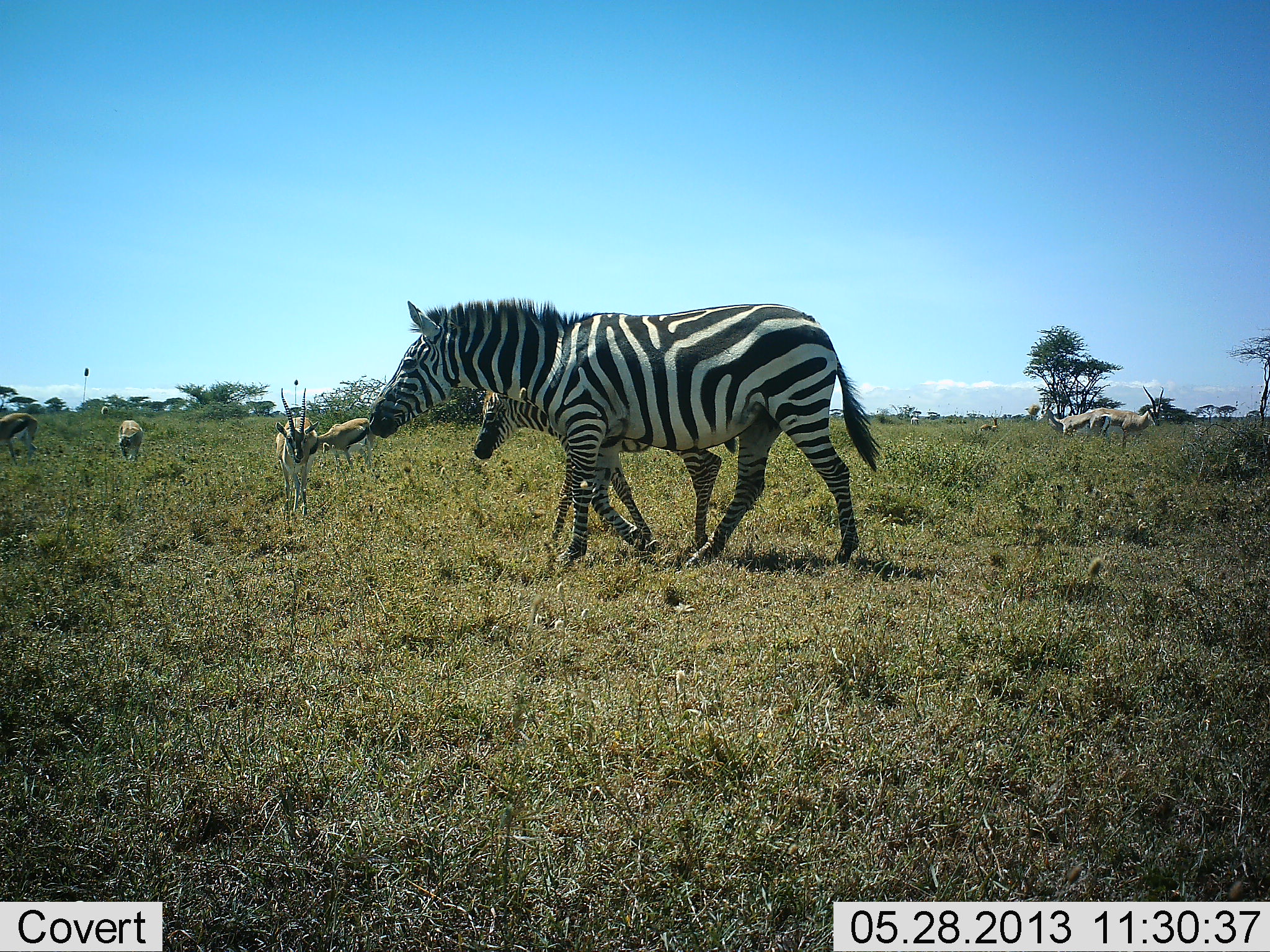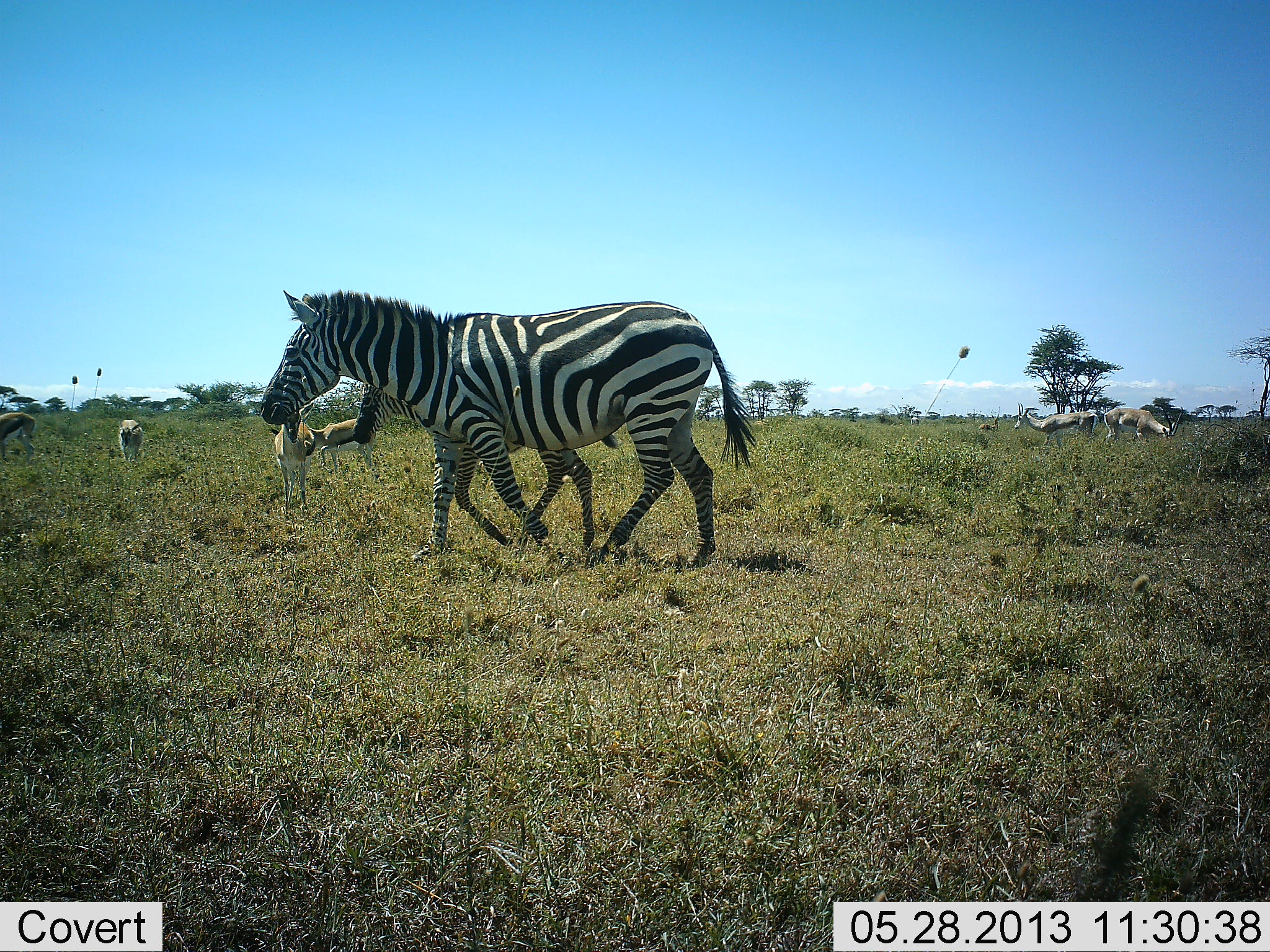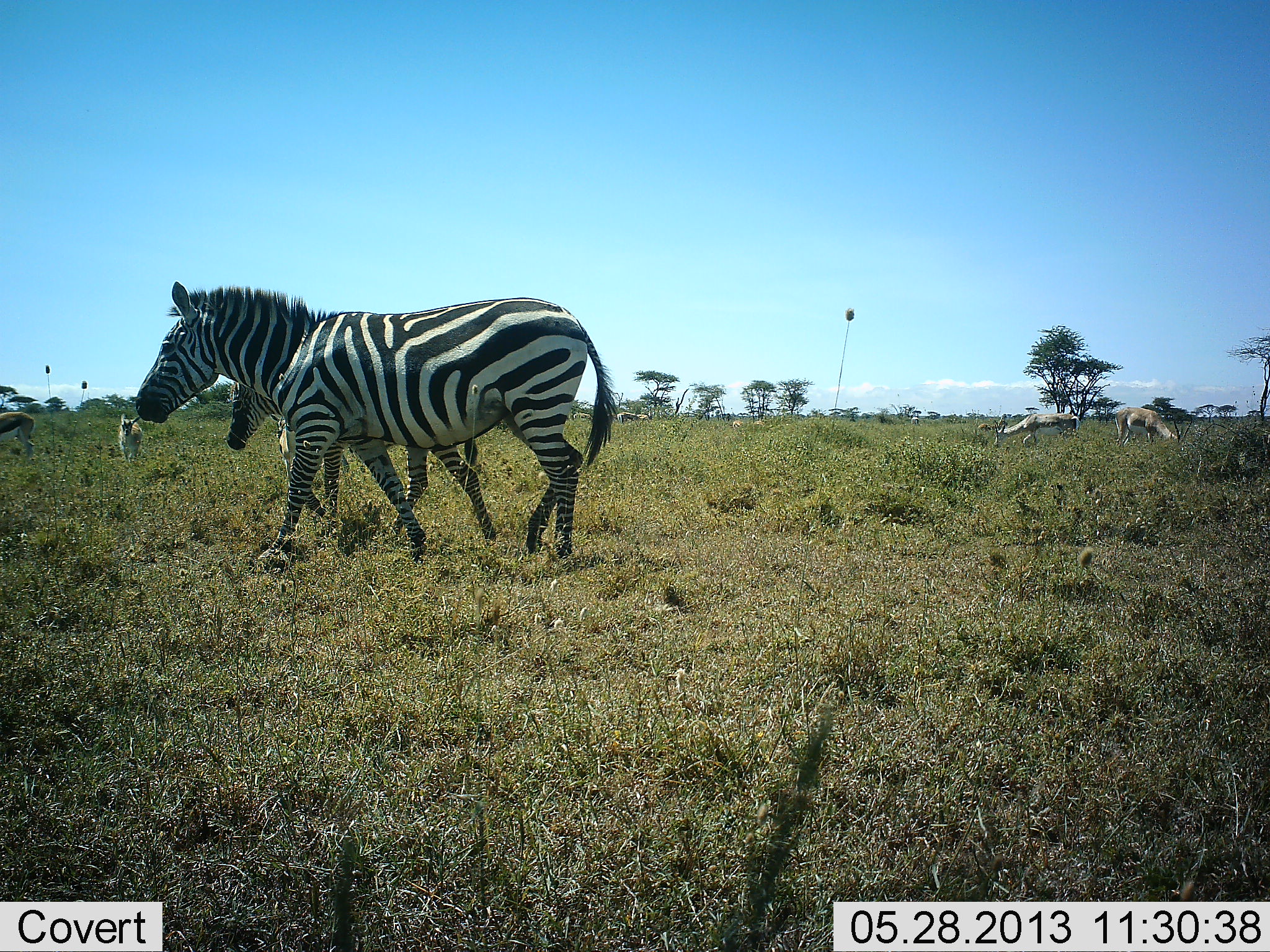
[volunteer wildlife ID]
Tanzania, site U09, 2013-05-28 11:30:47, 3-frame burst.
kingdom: Animalia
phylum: Chordata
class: Mammalia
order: Artiodactyla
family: Bovidae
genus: Eudorcas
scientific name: Eudorcas thomsonii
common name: thomson's gazelle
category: gazellethomsons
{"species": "gazellethomsons (thomson's gazelle) (Eudorcas thomsonii)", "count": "6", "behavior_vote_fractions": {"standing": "60%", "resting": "15%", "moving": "35%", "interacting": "0%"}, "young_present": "0%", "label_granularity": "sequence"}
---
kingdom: Animalia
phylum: Chordata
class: Mammalia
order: Perissodactyla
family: Equidae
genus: Equus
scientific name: Equus quagga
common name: plains zebra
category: zebra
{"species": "zebra (plains zebra) (Equus quagga)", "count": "2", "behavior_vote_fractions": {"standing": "9%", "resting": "0%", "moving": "95%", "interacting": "0%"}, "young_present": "55%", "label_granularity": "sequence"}